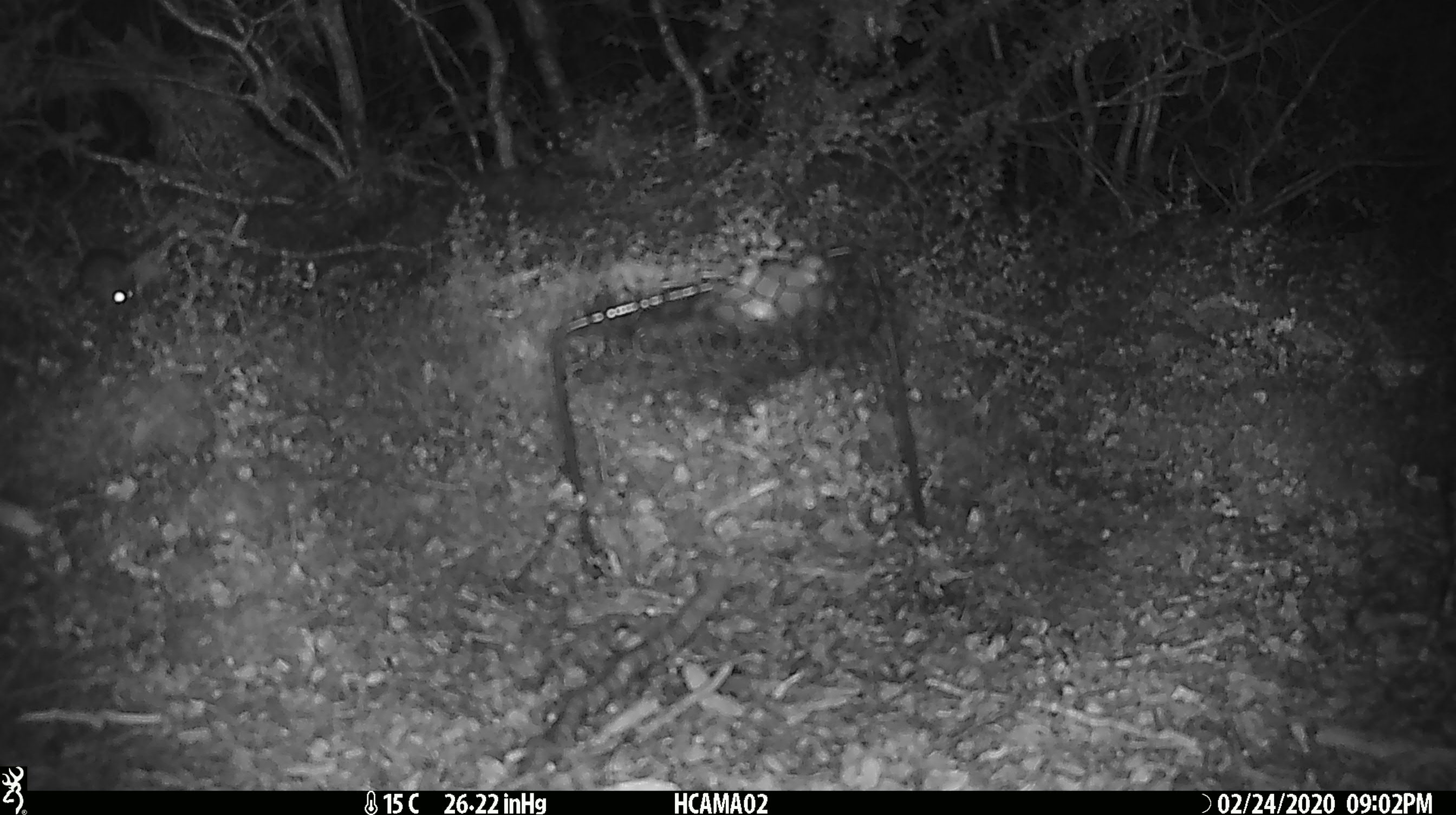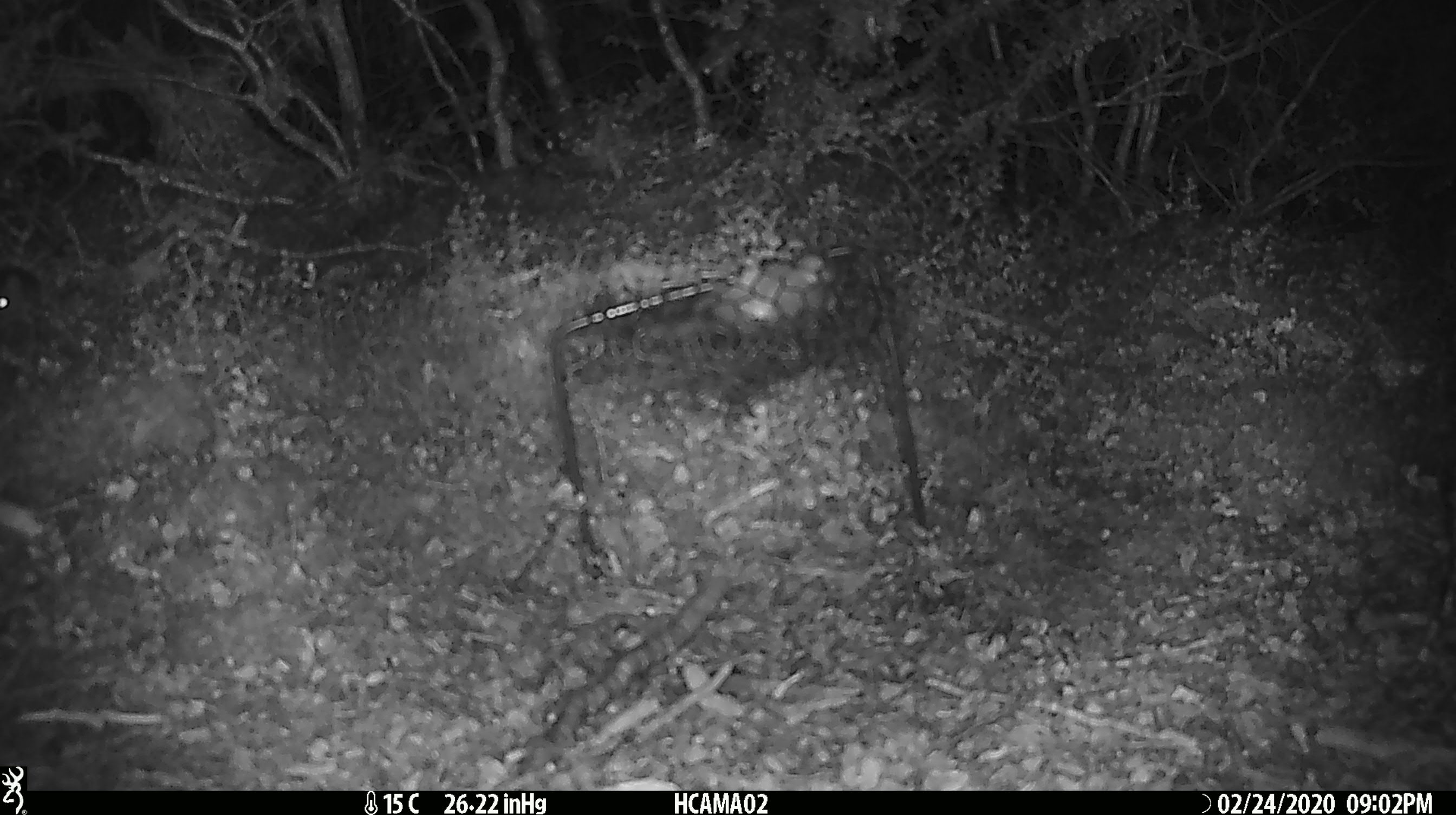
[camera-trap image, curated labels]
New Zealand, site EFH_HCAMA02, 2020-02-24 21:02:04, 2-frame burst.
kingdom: Animalia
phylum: Chordata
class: Mammalia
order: Rodentia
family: Muridae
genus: Mus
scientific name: Mus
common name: mouse